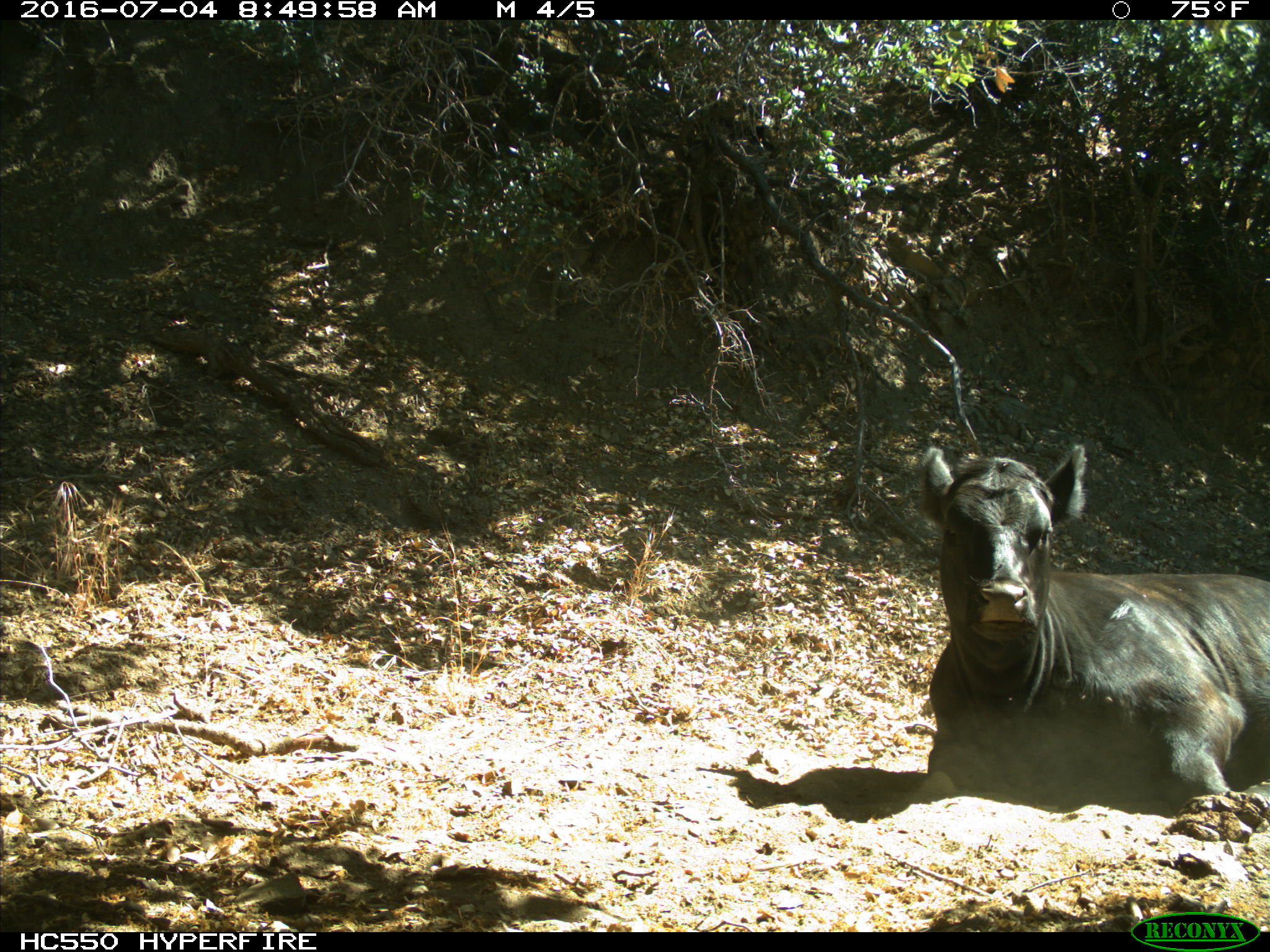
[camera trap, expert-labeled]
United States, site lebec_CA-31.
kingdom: Animalia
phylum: Chordata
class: Mammalia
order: Artiodactyla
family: Bovidae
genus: Bos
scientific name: Bos taurus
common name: domestic cow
Bos taurus (domestic cow).